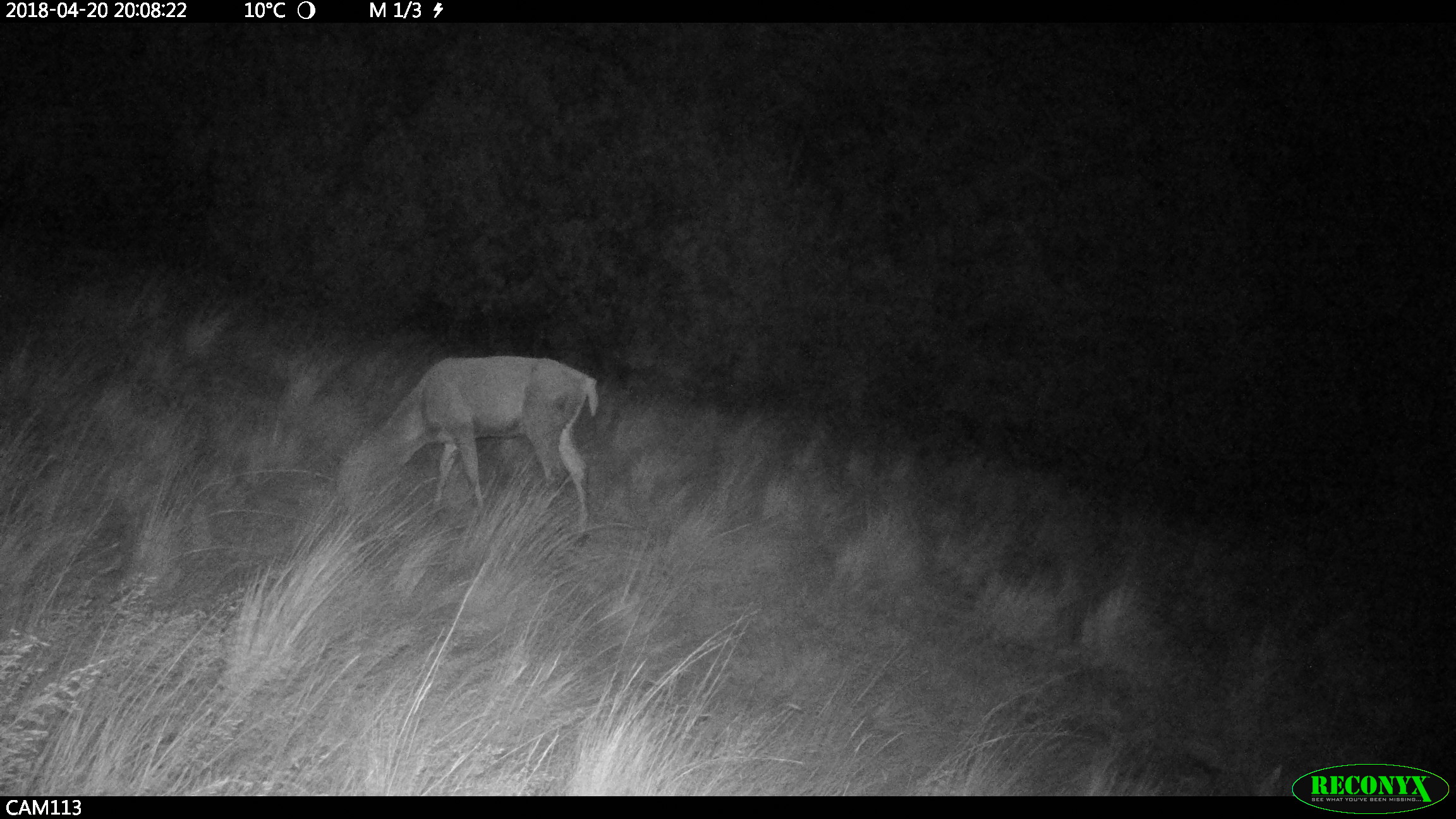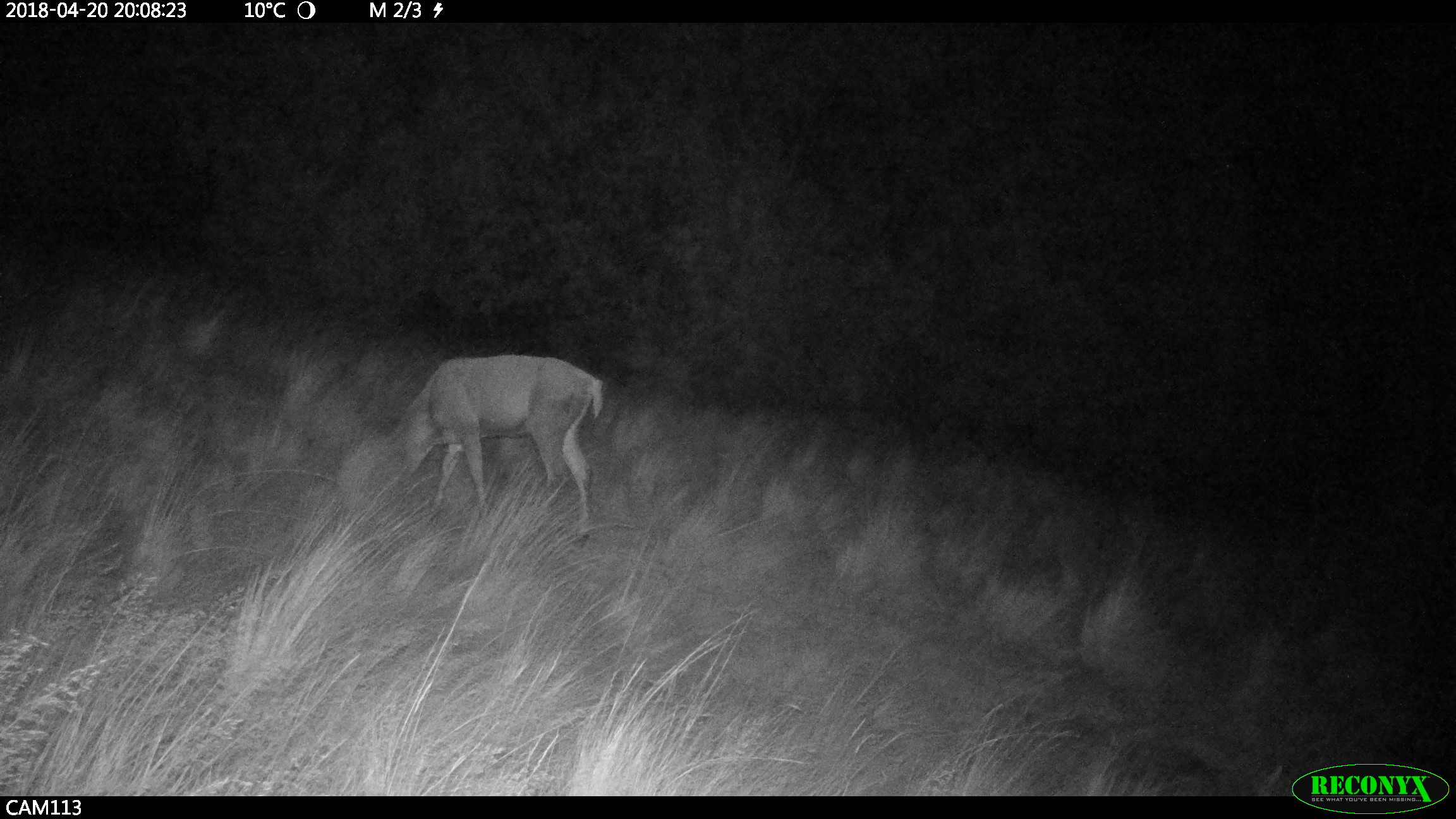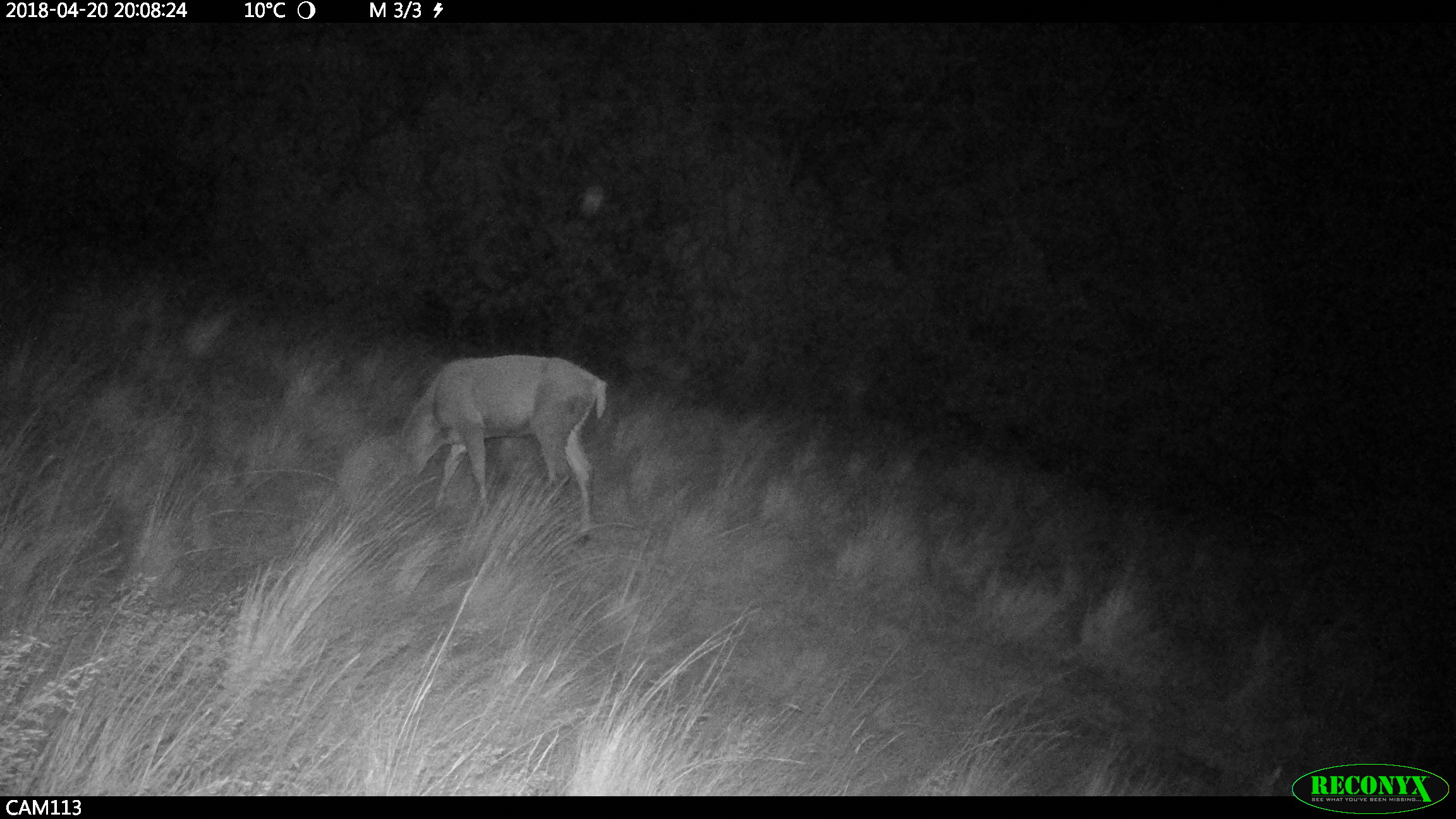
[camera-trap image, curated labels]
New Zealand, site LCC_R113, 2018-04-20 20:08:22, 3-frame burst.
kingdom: Animalia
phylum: Chordata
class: Mammalia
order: Artiodactyla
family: Cervidae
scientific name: Cervidae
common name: deer